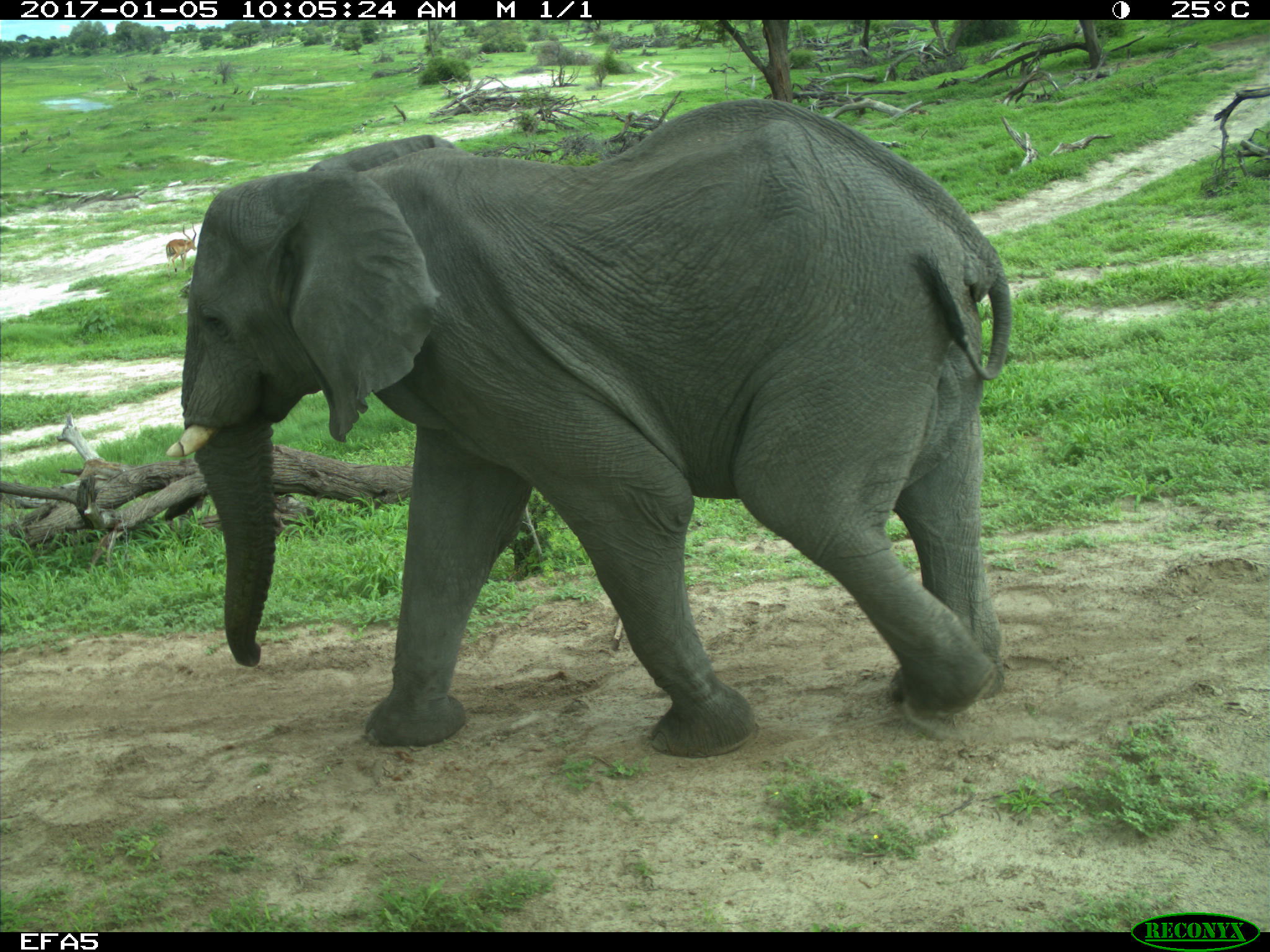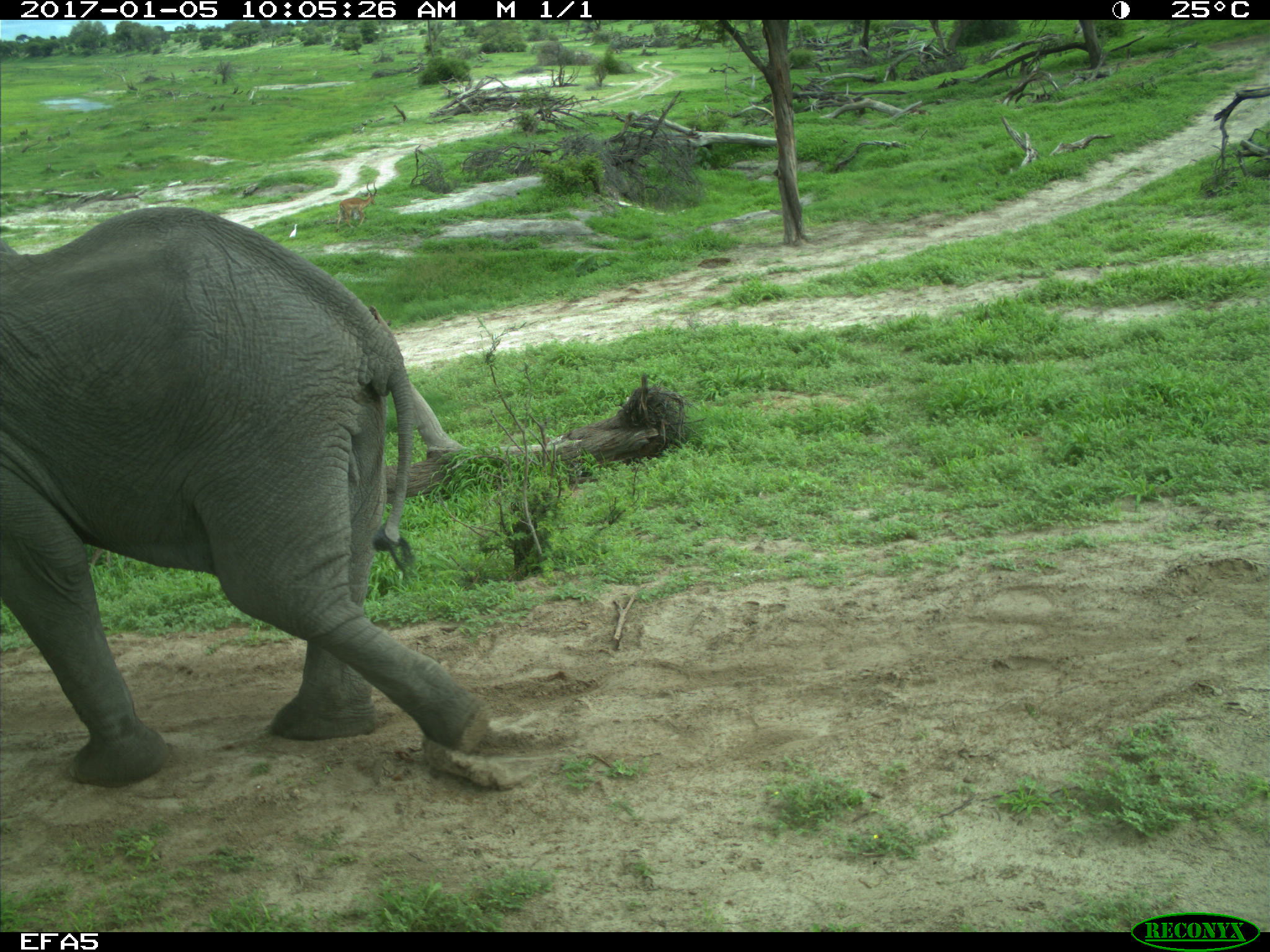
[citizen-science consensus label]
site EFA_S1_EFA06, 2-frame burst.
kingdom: Animalia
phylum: Chordata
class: Mammalia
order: Proboscidea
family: Elephantidae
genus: Loxodonta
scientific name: Loxodonta africana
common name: african bush elephant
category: elephant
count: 1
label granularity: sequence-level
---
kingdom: Animalia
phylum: Chordata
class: Mammalia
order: Artiodactyla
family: Bovidae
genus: Antidorcas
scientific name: Antidorcas marsupialis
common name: springbok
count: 1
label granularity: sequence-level